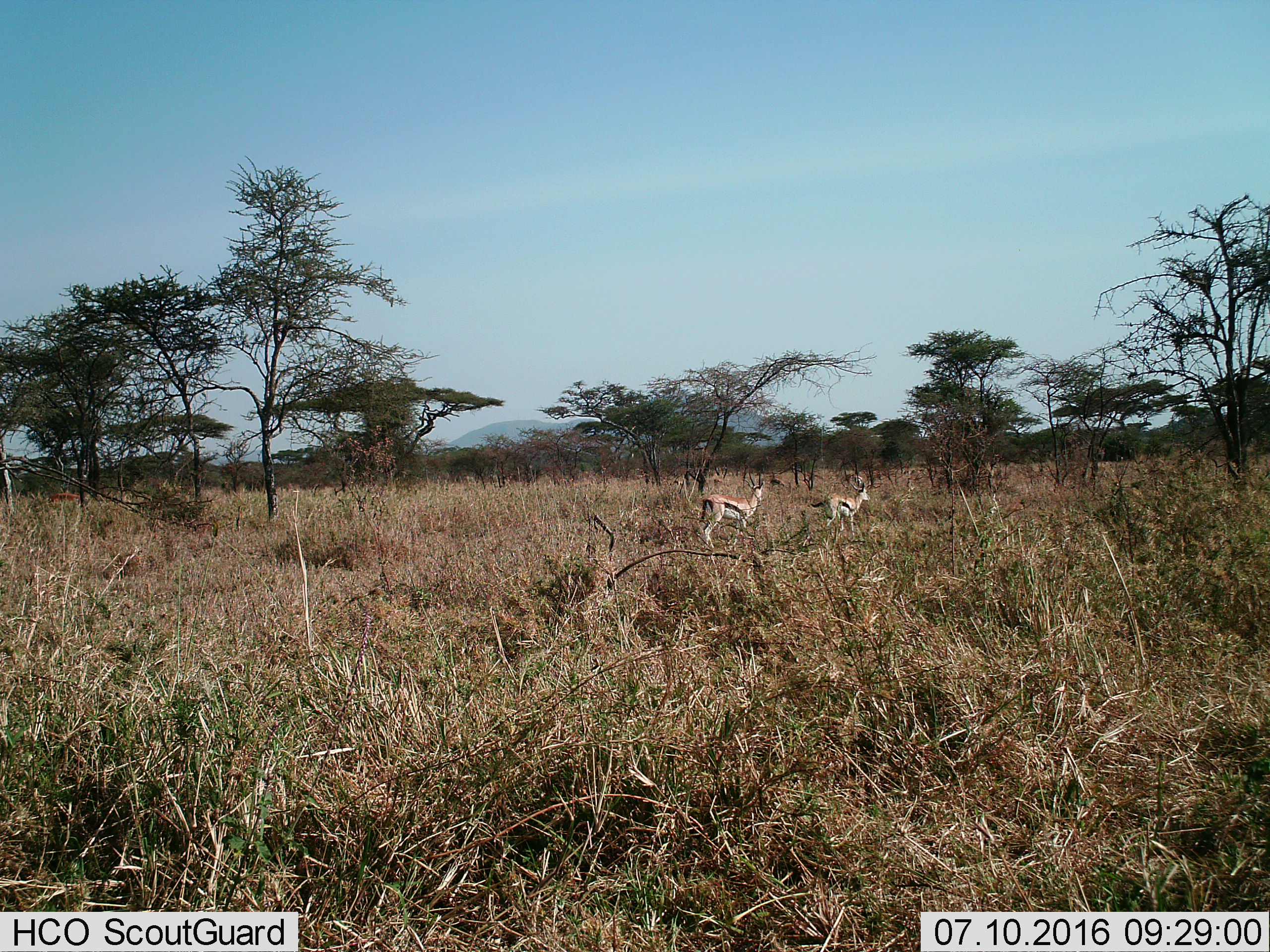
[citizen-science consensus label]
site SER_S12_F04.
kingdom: Animalia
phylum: Chordata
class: Mammalia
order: Artiodactyla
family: Bovidae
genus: Eudorcas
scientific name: Eudorcas thomsonii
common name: thomson's gazelle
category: gazellethomsons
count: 2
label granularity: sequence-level